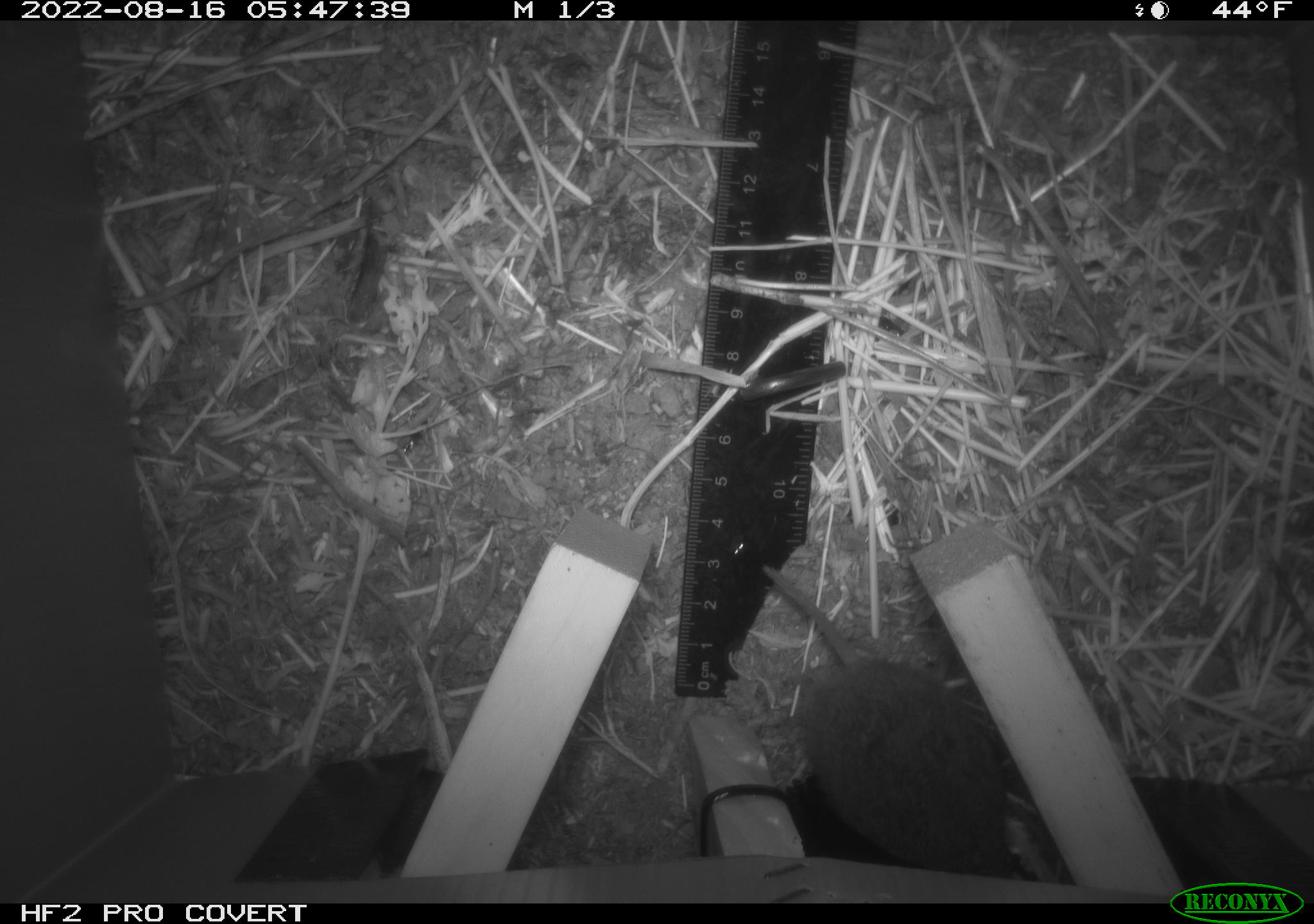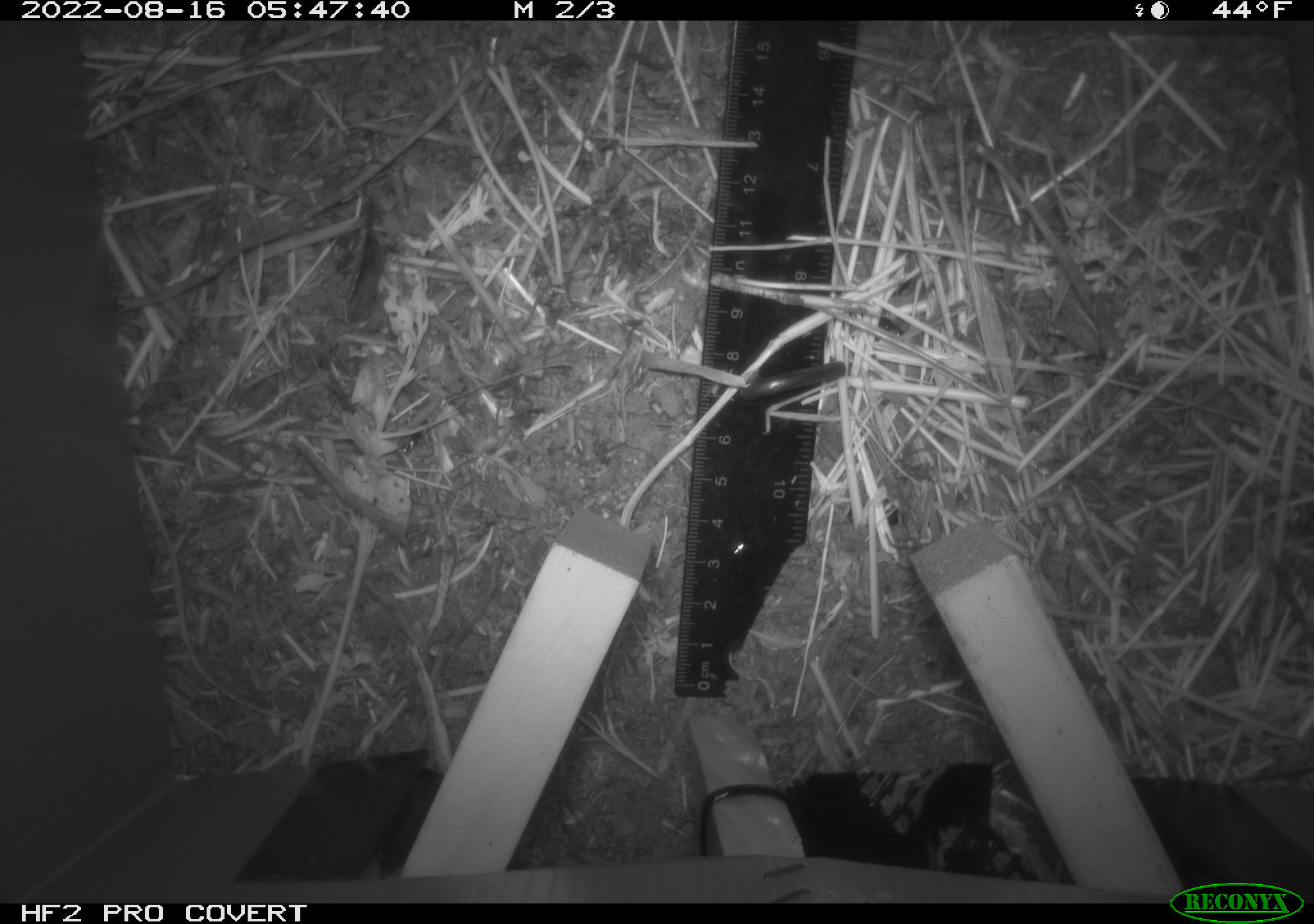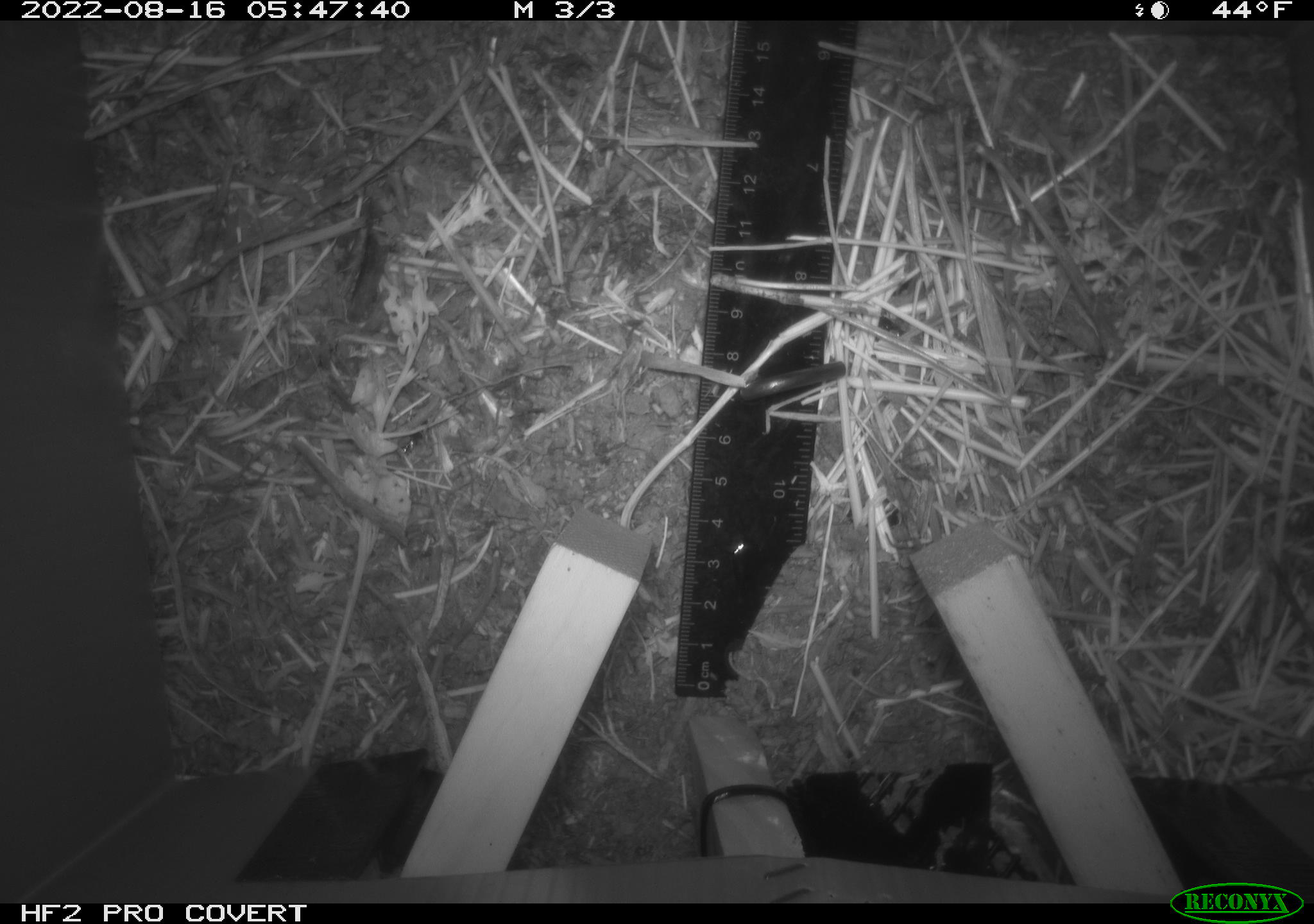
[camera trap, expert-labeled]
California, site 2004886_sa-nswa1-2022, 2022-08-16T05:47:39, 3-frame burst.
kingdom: Animalia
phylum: Chordata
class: Mammalia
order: Rodentia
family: Cricetidae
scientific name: Cricetidae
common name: hamsters, voles, lemmings, and allies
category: cricetidae family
Cricetidae family (hamsters, voles, lemmings, and allies) (Cricetidae).